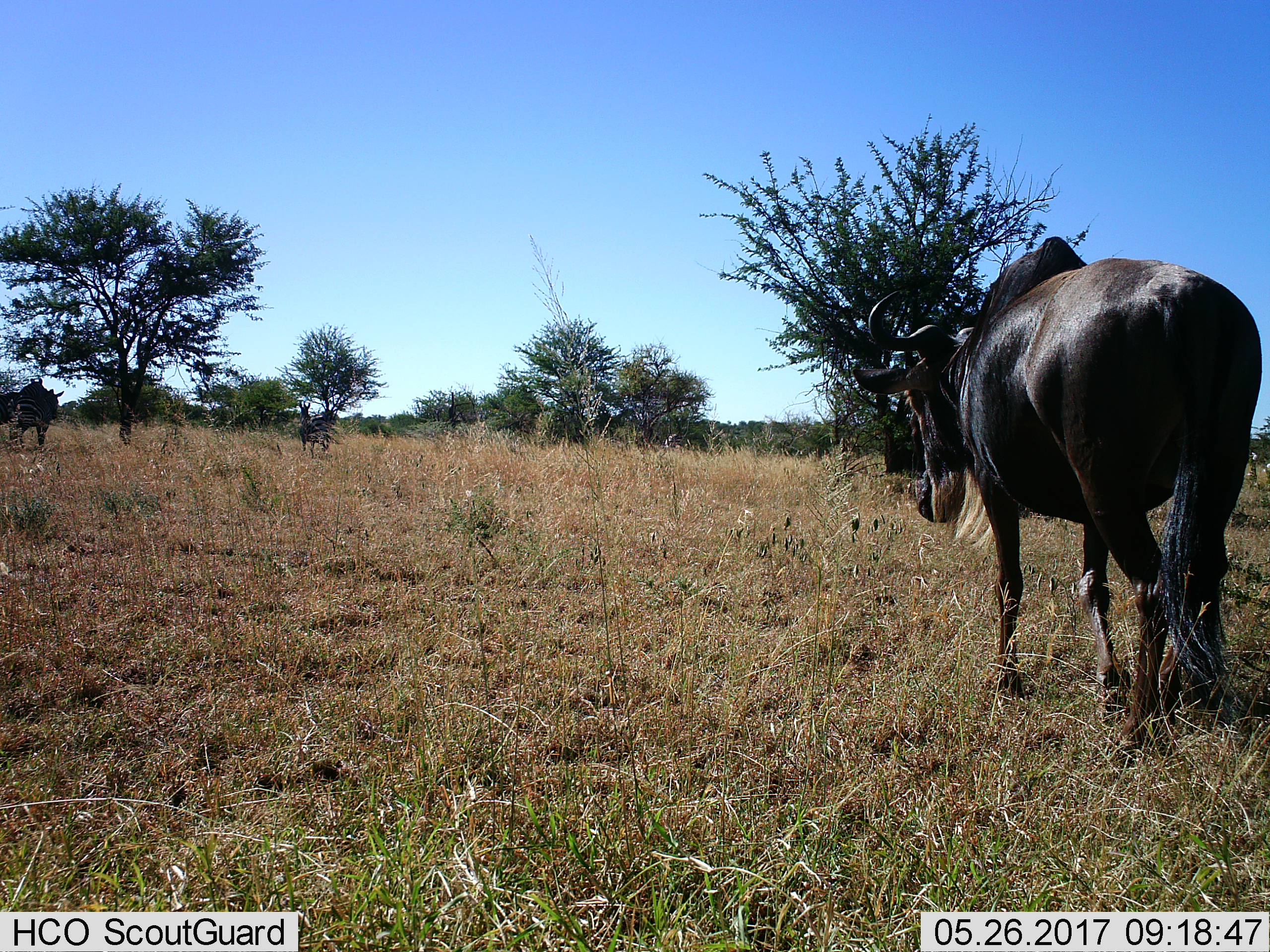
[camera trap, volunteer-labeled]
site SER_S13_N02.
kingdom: Animalia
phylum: Chordata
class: Mammalia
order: Artiodactyla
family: Bovidae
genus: Connochaetes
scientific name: Connochaetes taurinus taurinus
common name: blue wildebeest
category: wildebeestblue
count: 2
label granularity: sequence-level